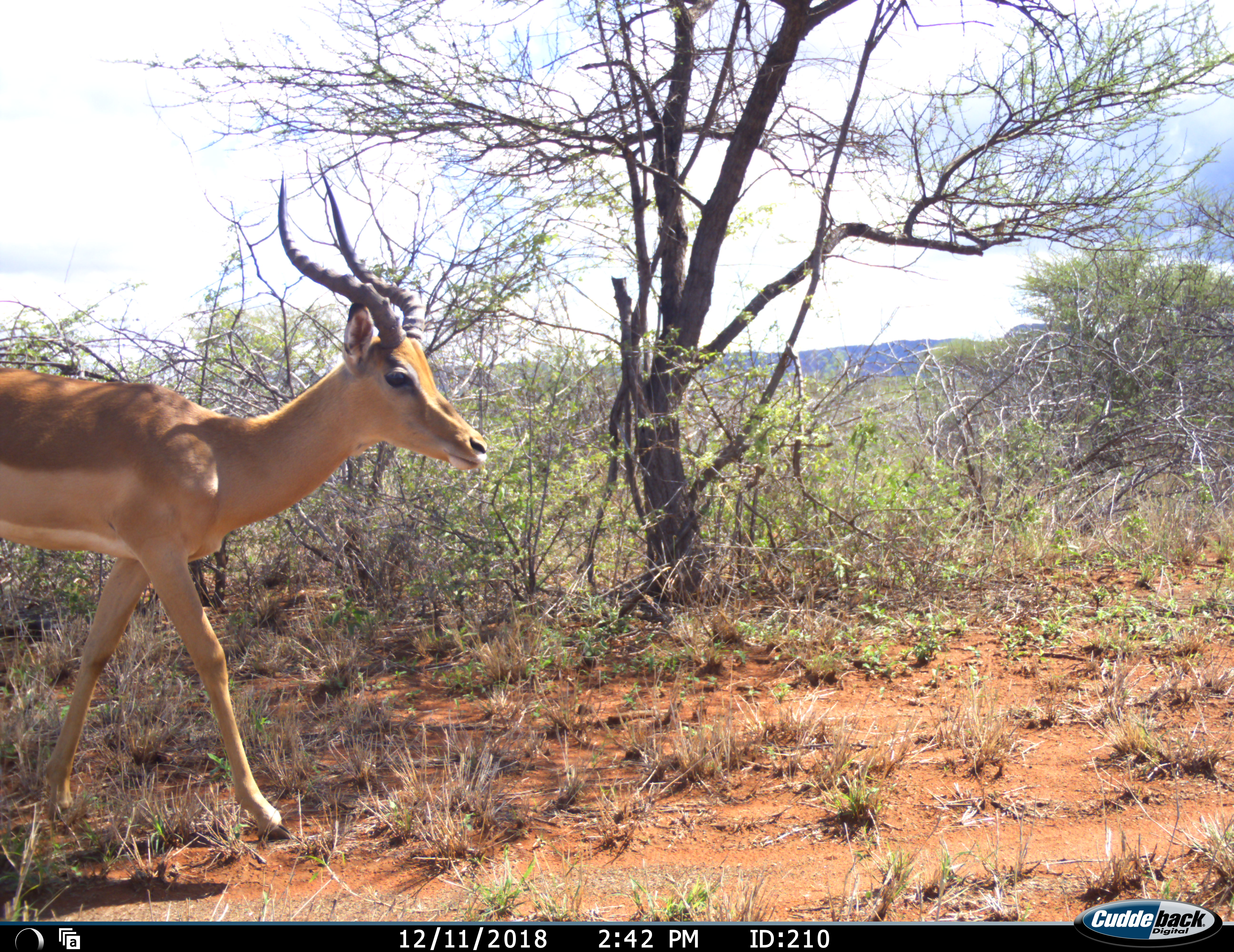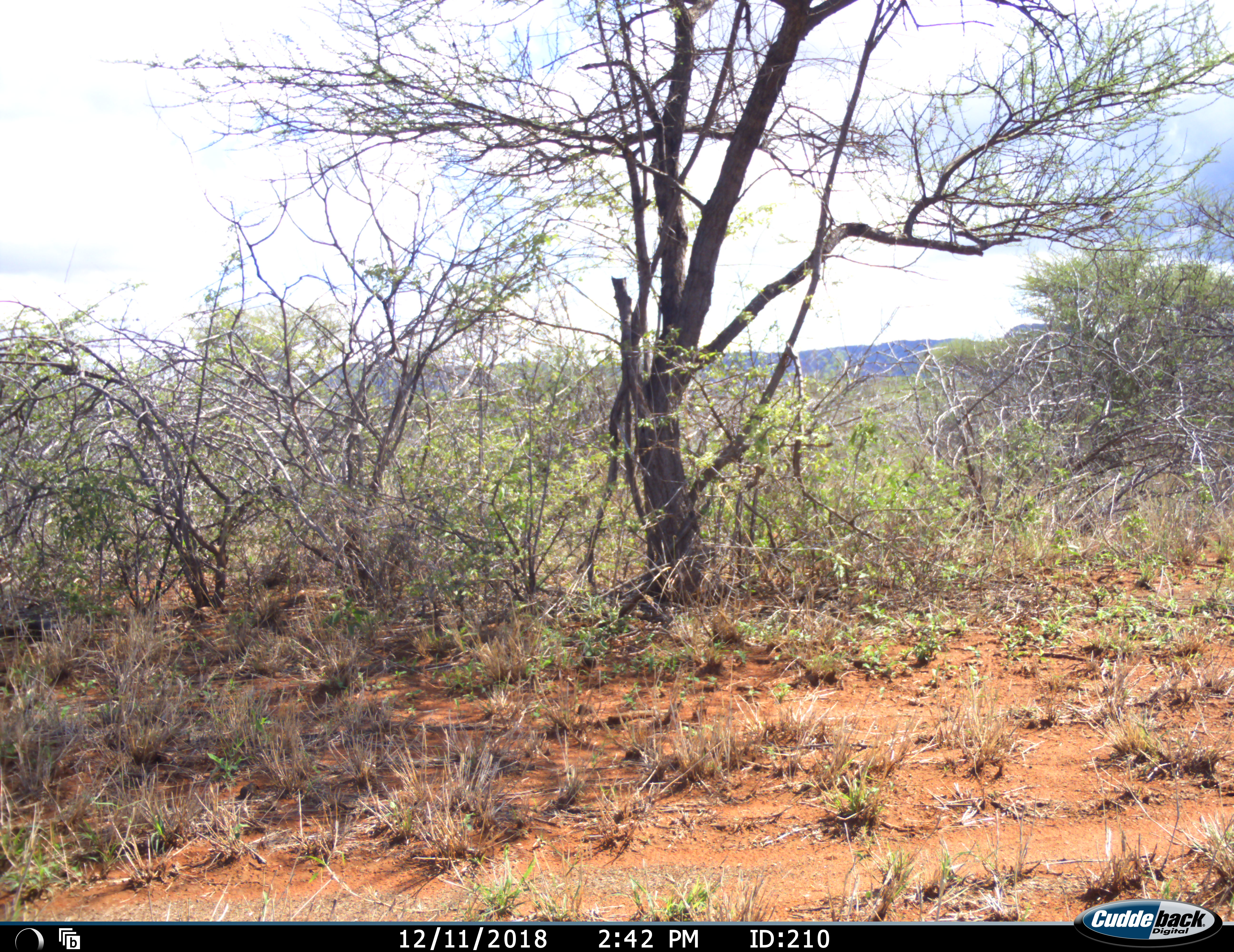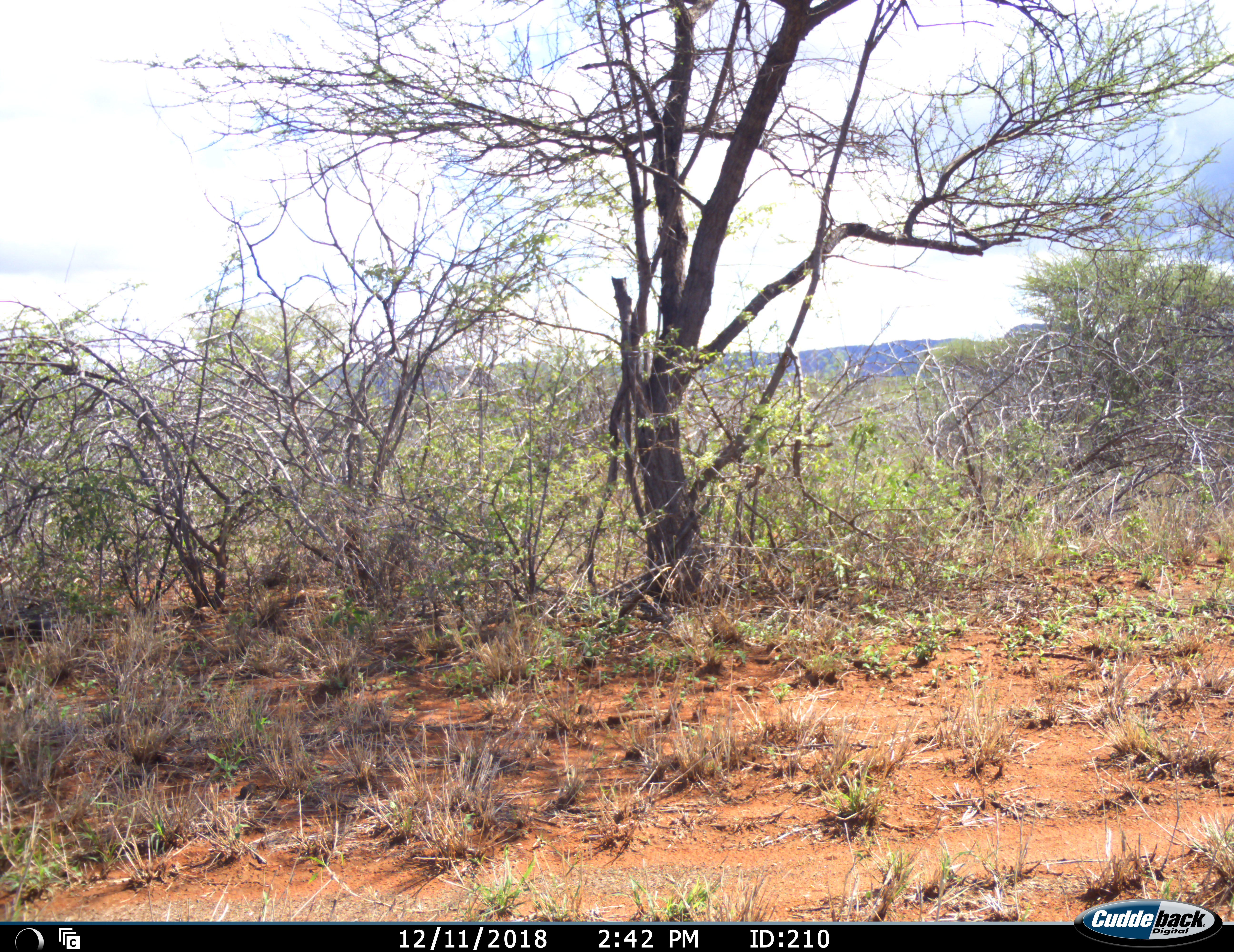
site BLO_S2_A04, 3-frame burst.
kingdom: Animalia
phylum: Chordata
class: Mammalia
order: Artiodactyla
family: Bovidae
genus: Aepyceros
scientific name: Aepyceros melampus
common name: impala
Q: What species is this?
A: Impala (Aepyceros melampus).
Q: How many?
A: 1.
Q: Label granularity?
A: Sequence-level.